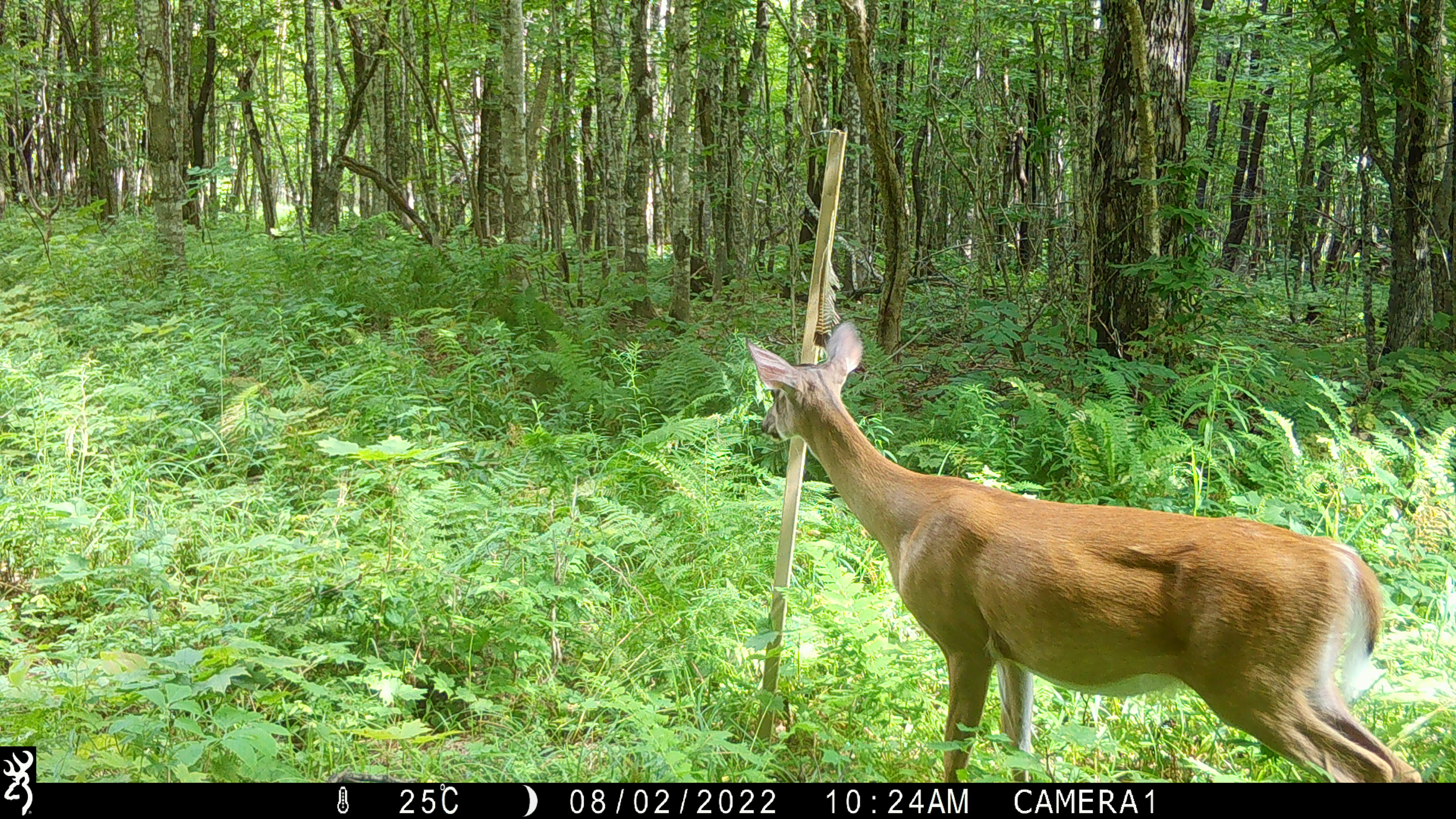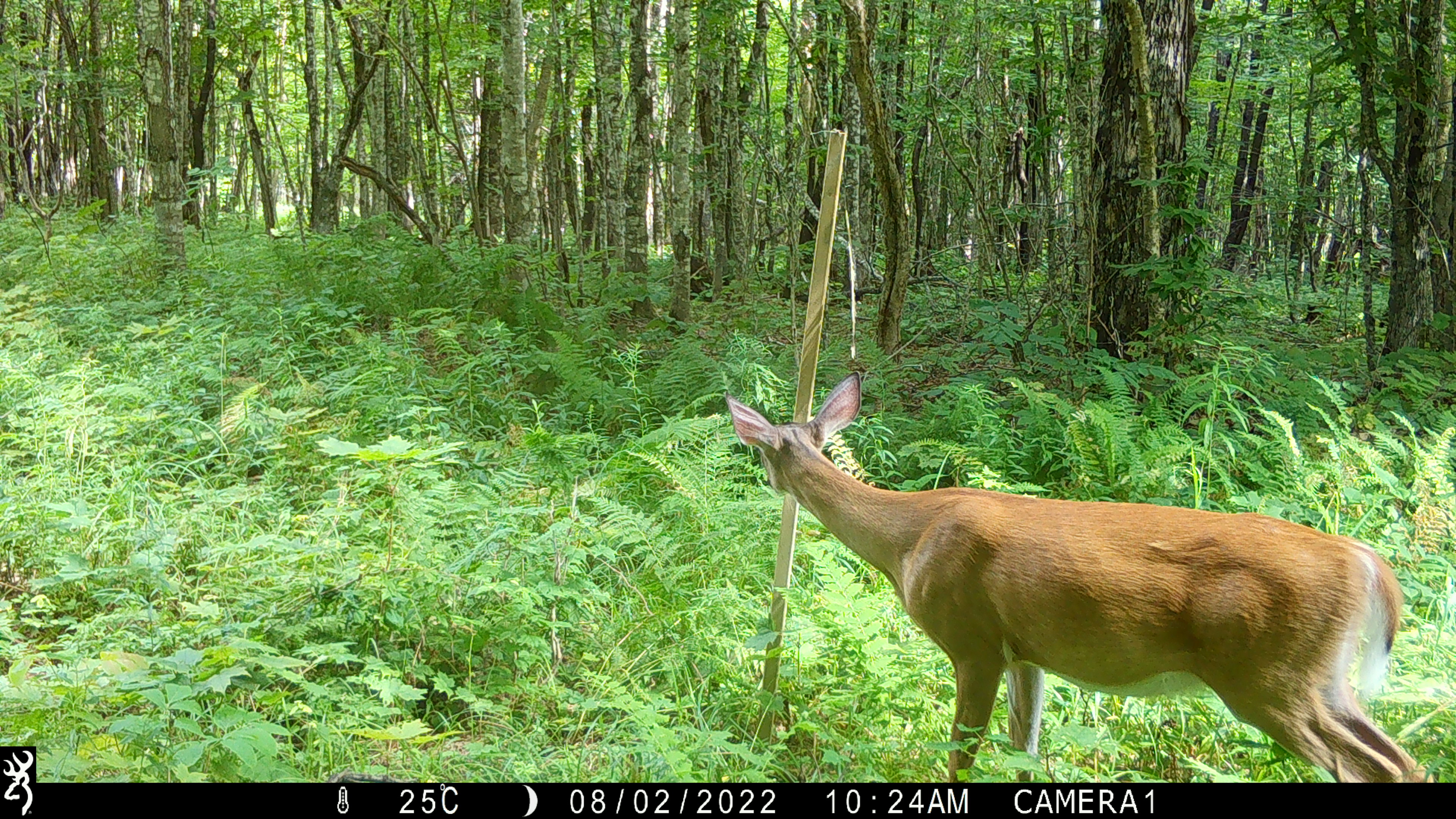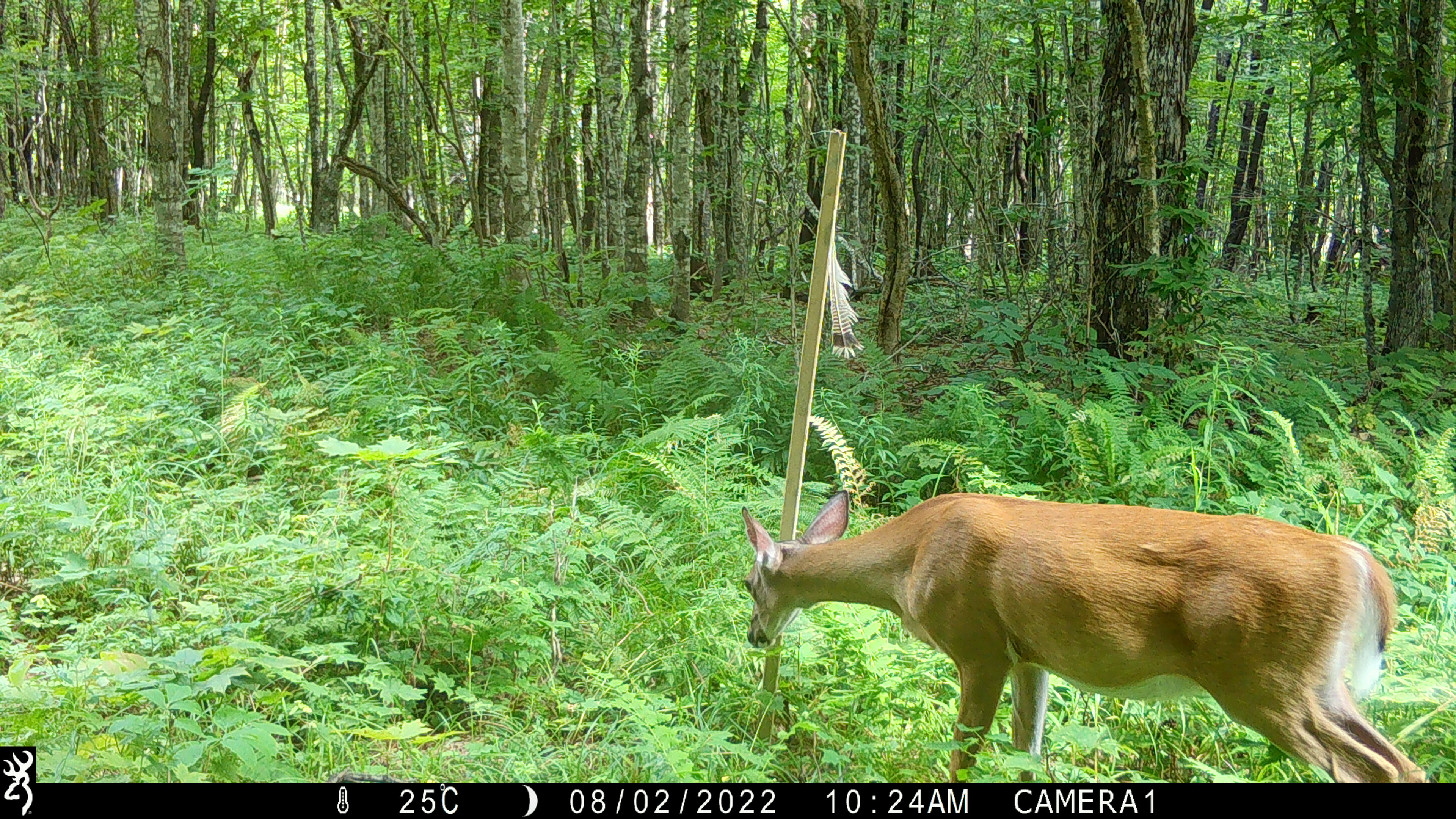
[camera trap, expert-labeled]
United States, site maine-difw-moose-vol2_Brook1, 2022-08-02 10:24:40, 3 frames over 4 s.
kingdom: Animalia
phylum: Chordata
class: Mammalia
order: Artiodactyla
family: Cervidae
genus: Odocoileus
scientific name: Odocoileus virginianus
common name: white-tailed deer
White-tailed deer (Odocoileus virginianus).